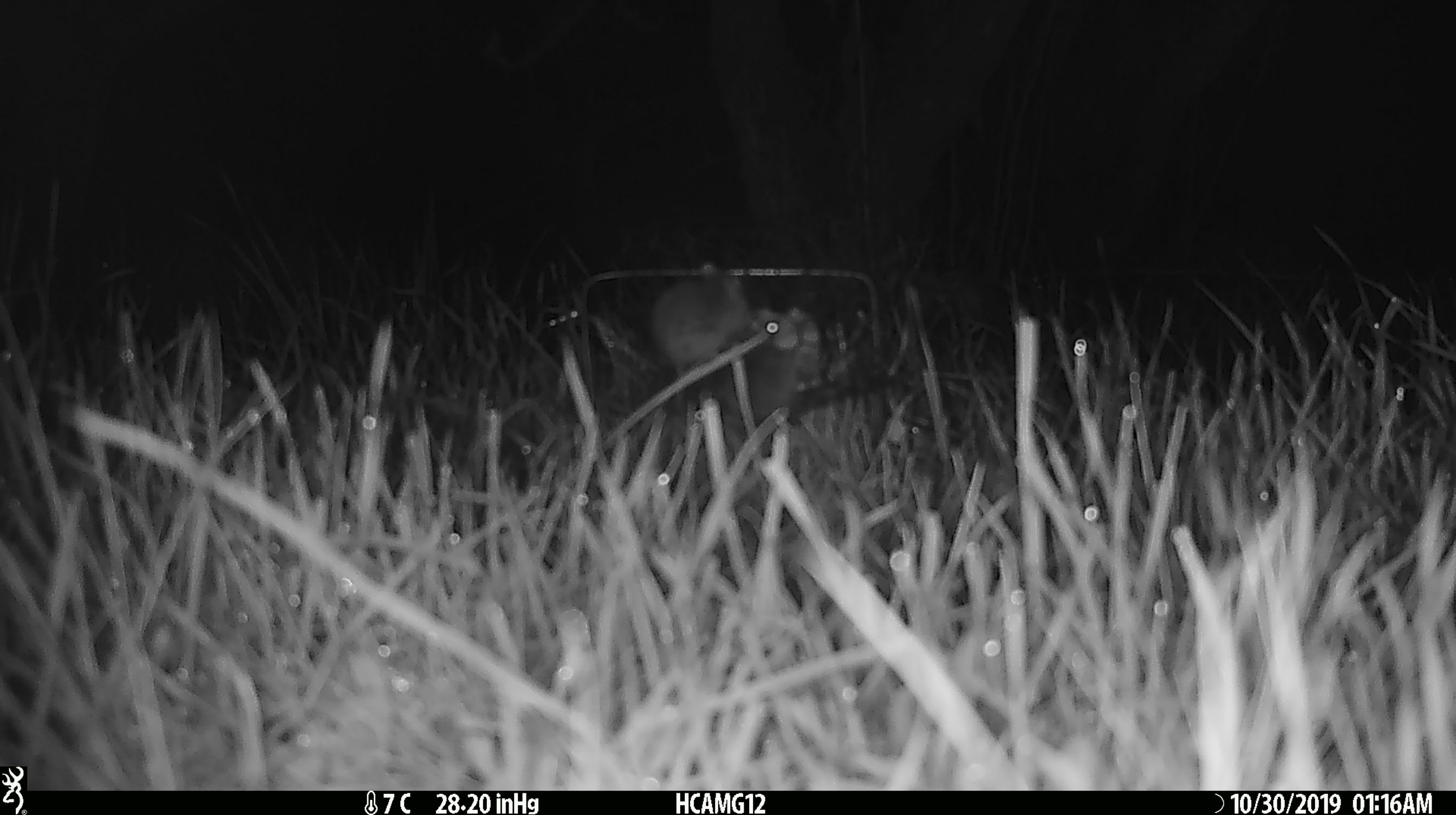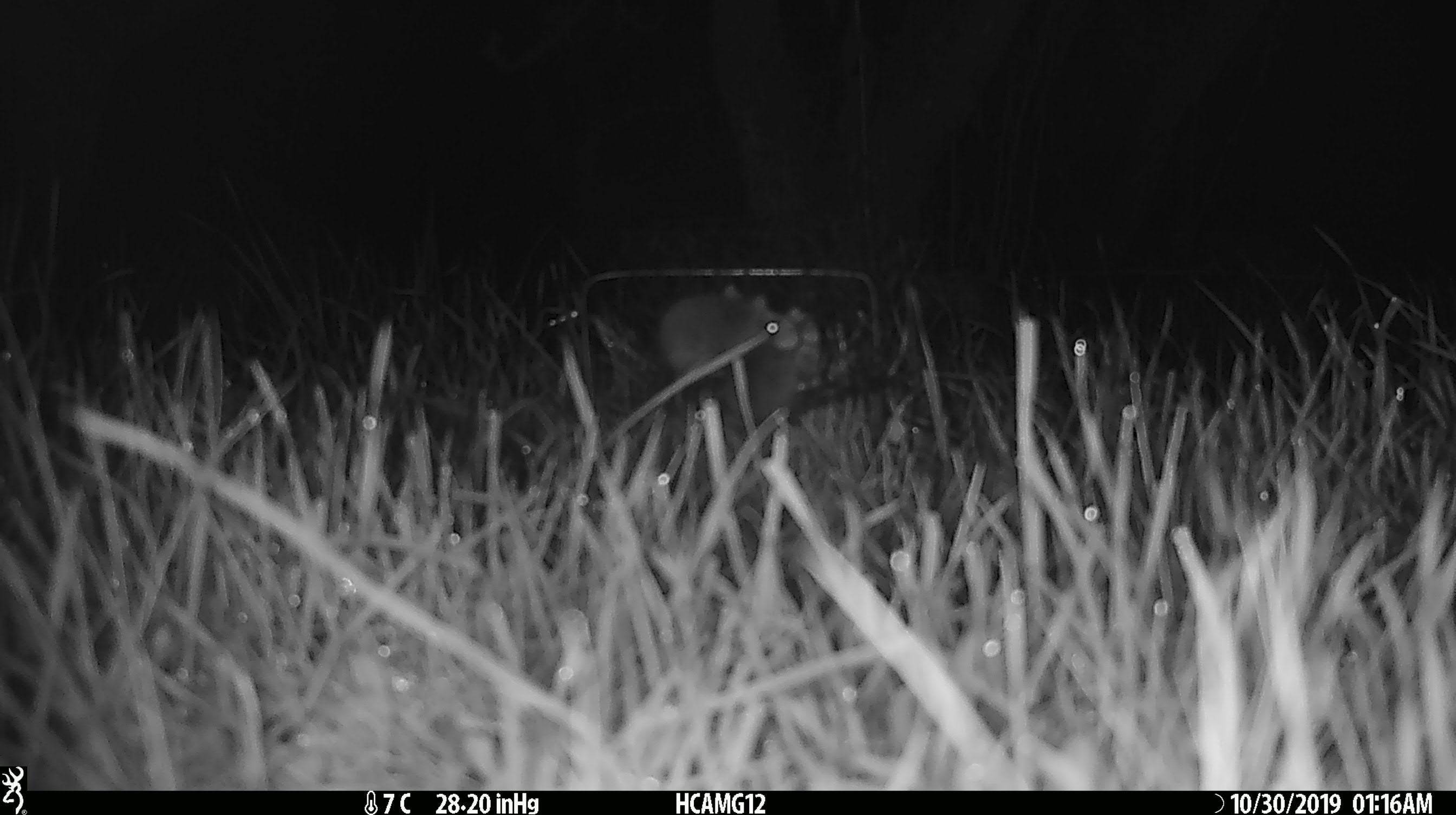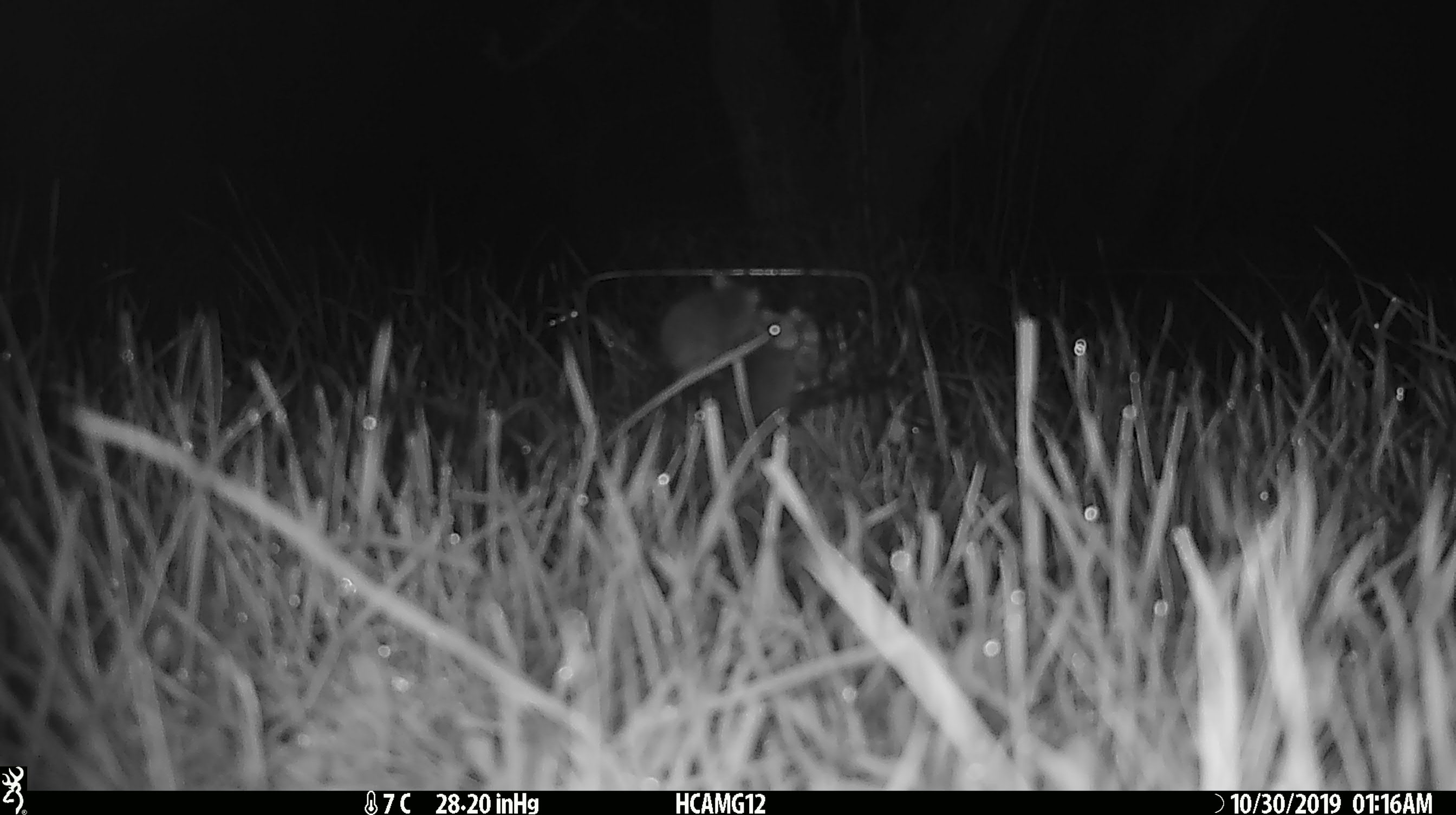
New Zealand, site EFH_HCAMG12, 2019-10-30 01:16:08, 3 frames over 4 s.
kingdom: Animalia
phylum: Chordata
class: Mammalia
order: Rodentia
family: Muridae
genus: Mus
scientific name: Mus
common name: mouse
Mouse (Mus).